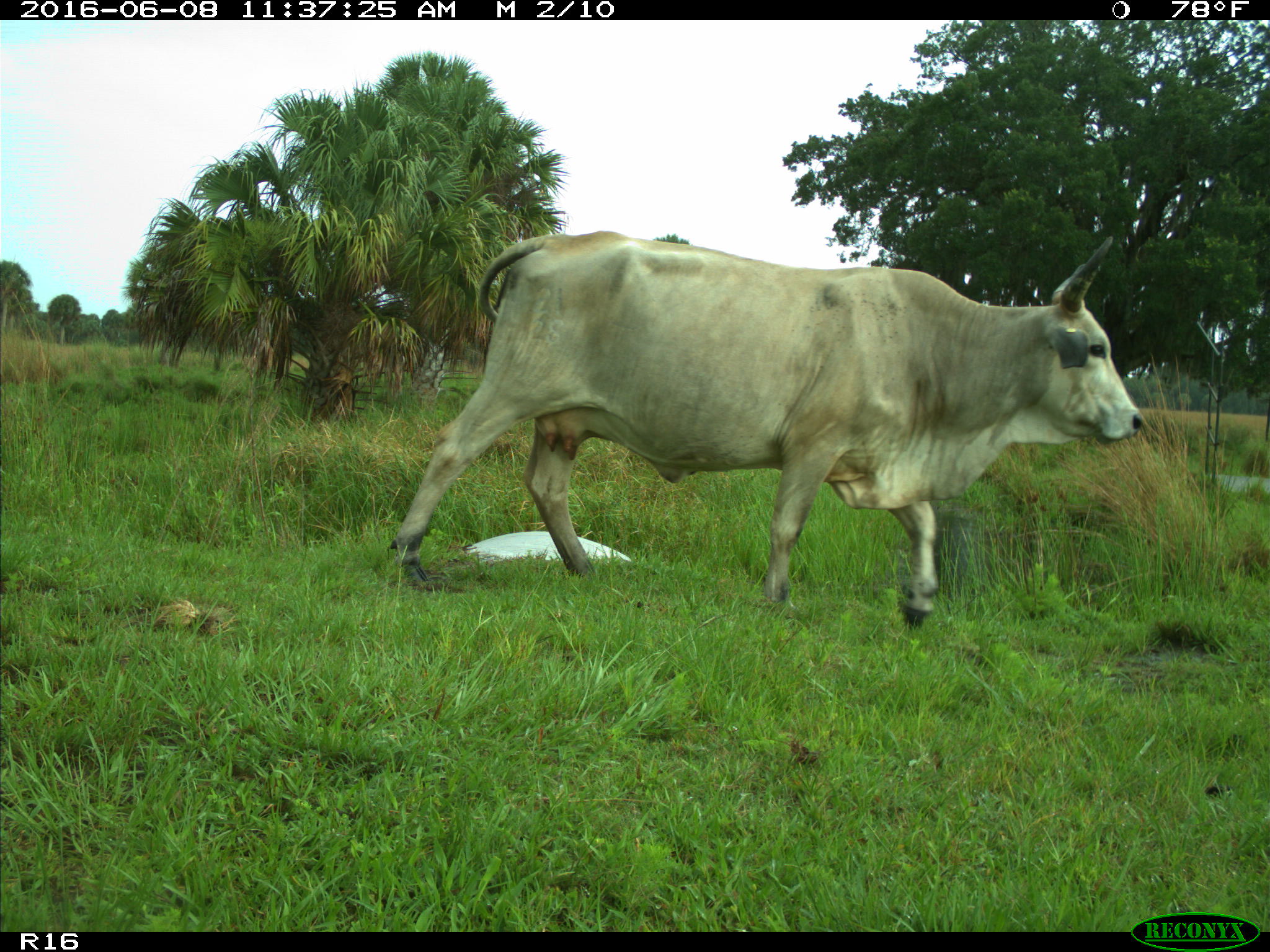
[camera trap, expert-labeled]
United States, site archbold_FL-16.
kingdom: Animalia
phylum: Chordata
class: Mammalia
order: Artiodactyla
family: Bovidae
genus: Bos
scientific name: Bos taurus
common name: domestic cow